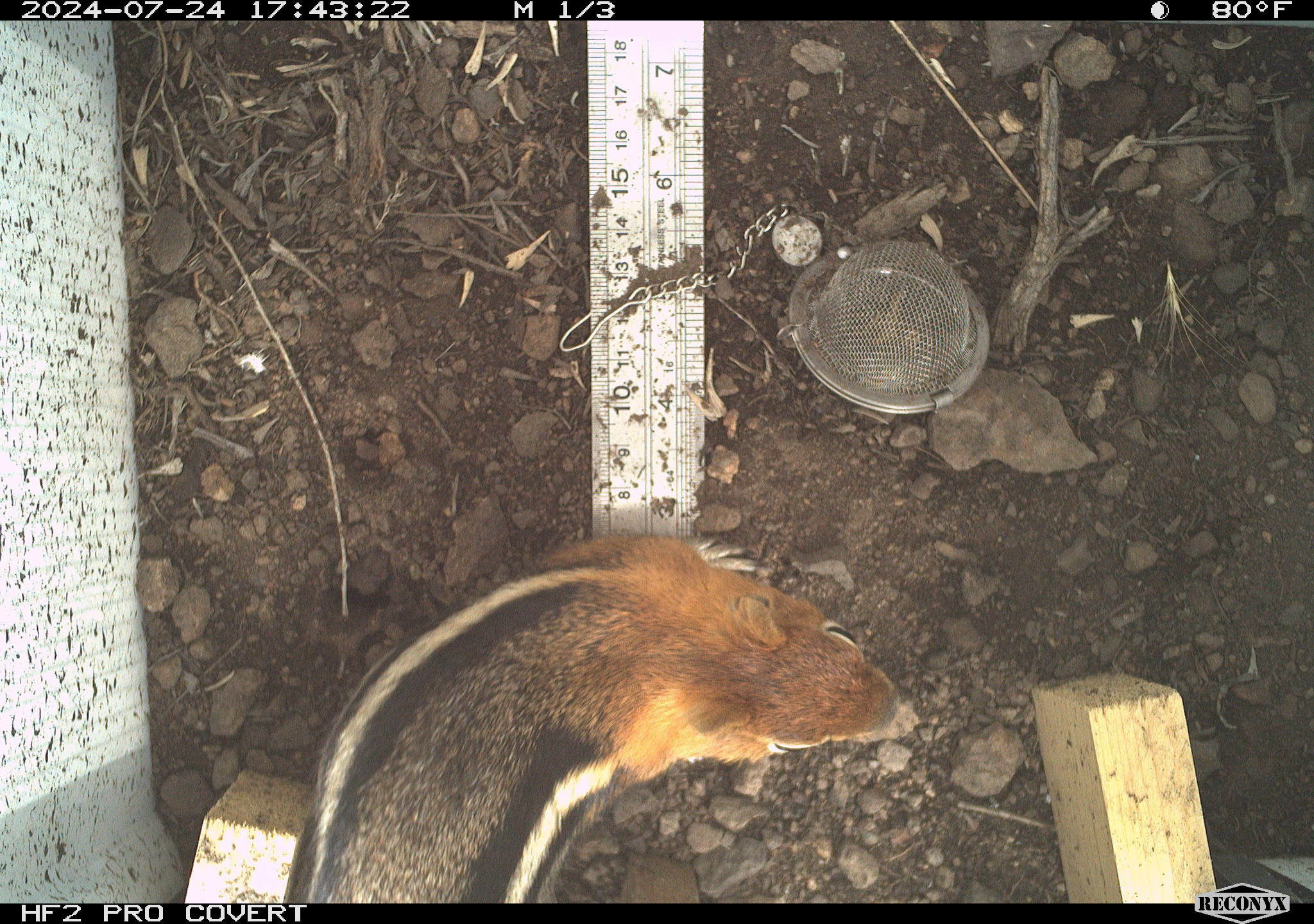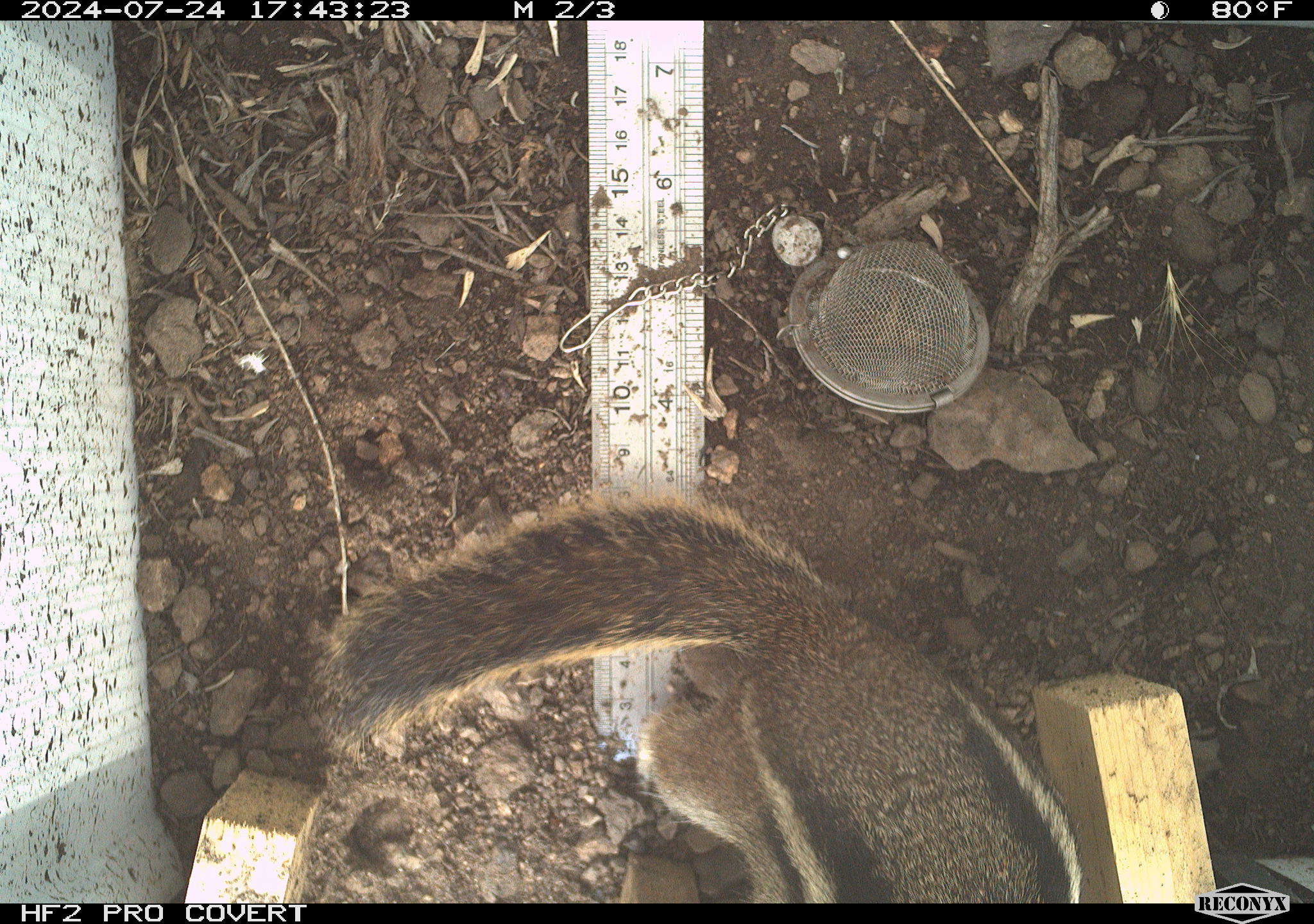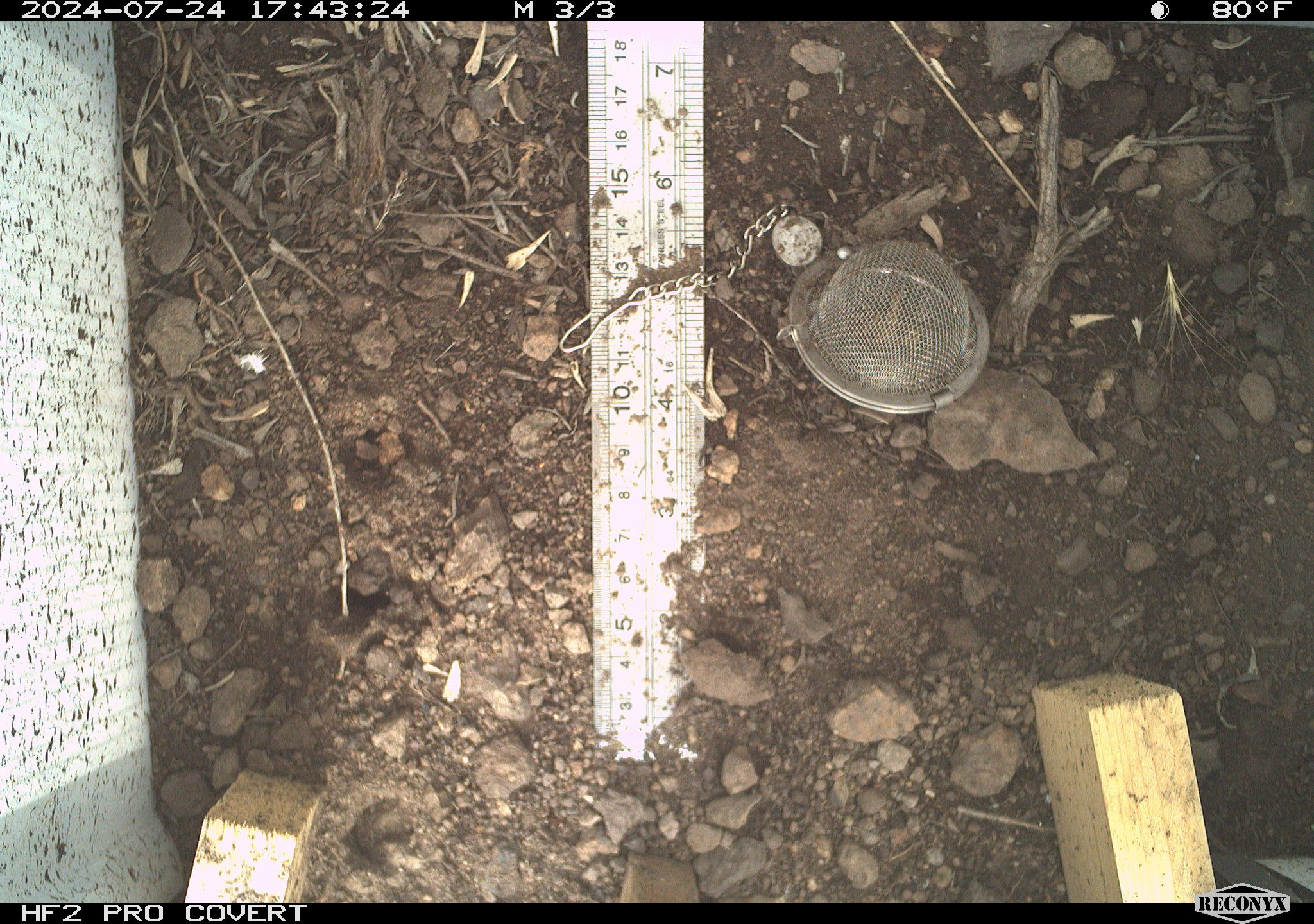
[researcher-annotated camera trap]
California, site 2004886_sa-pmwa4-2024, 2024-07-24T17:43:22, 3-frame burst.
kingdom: Animalia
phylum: Chordata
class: Mammalia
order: Rodentia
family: Sciuridae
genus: Callospermophilus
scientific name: Callospermophilus lateralis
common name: golden mantled ground squirrel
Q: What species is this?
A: Golden mantled ground squirrel (Callospermophilus lateralis).